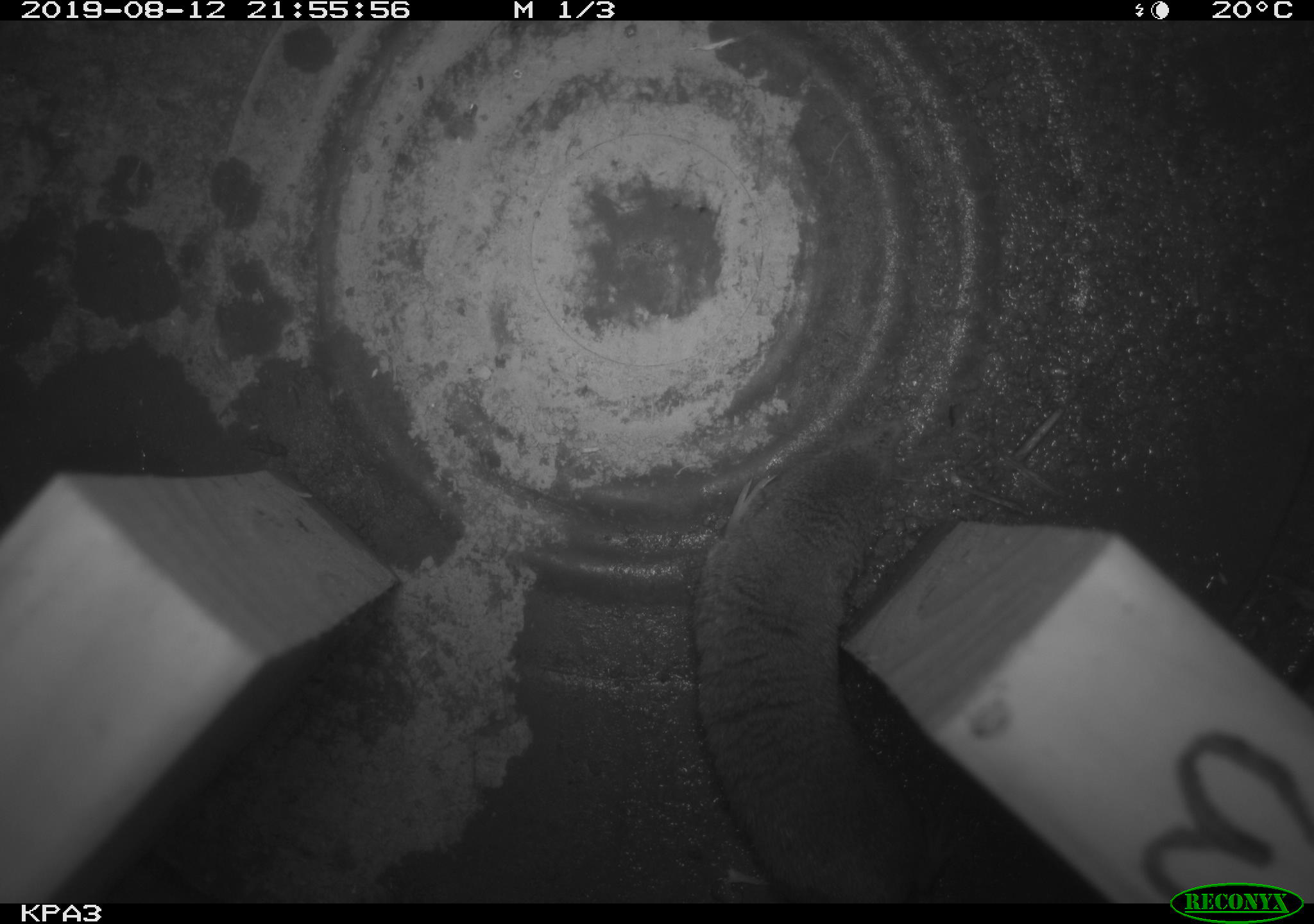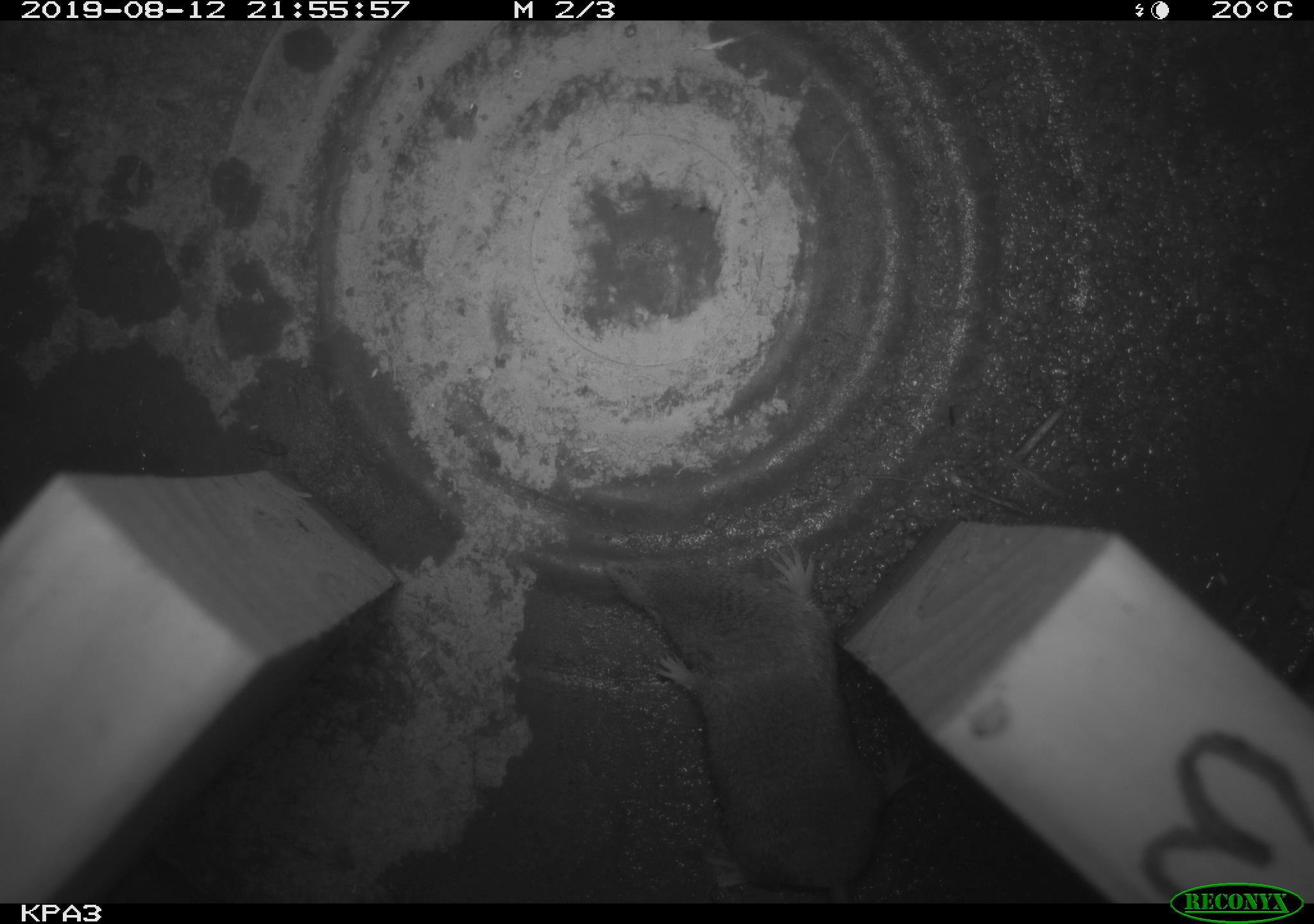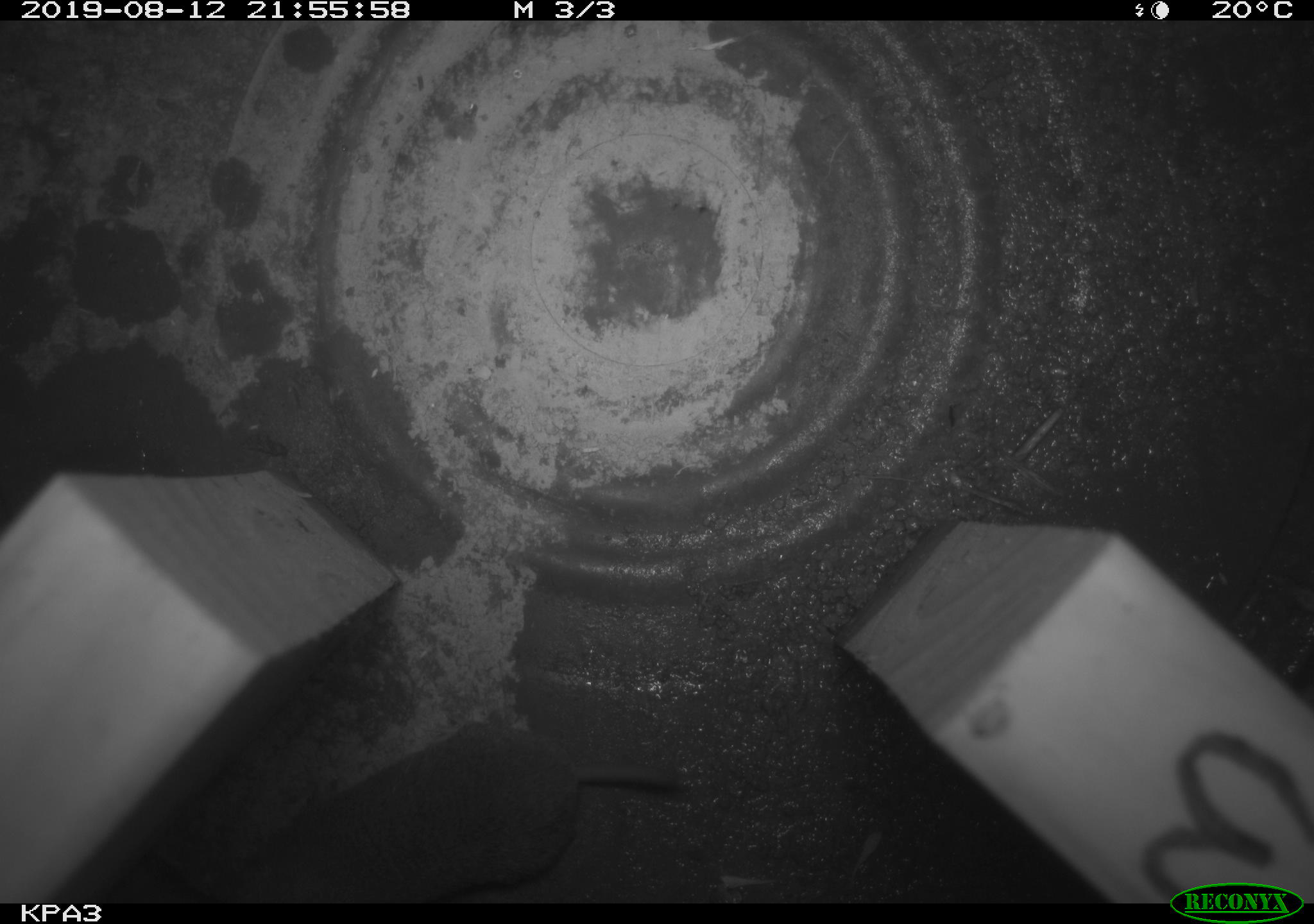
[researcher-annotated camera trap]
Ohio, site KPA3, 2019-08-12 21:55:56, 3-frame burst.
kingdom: Animalia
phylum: Chordata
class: Mammalia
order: Eulipotyphla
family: Soricidae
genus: Blarina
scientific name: Blarina brevicauda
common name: northern short-tailed shrew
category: n. short-tailed shrew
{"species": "n. short-tailed shrew (northern short-tailed shrew) (Blarina brevicauda)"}